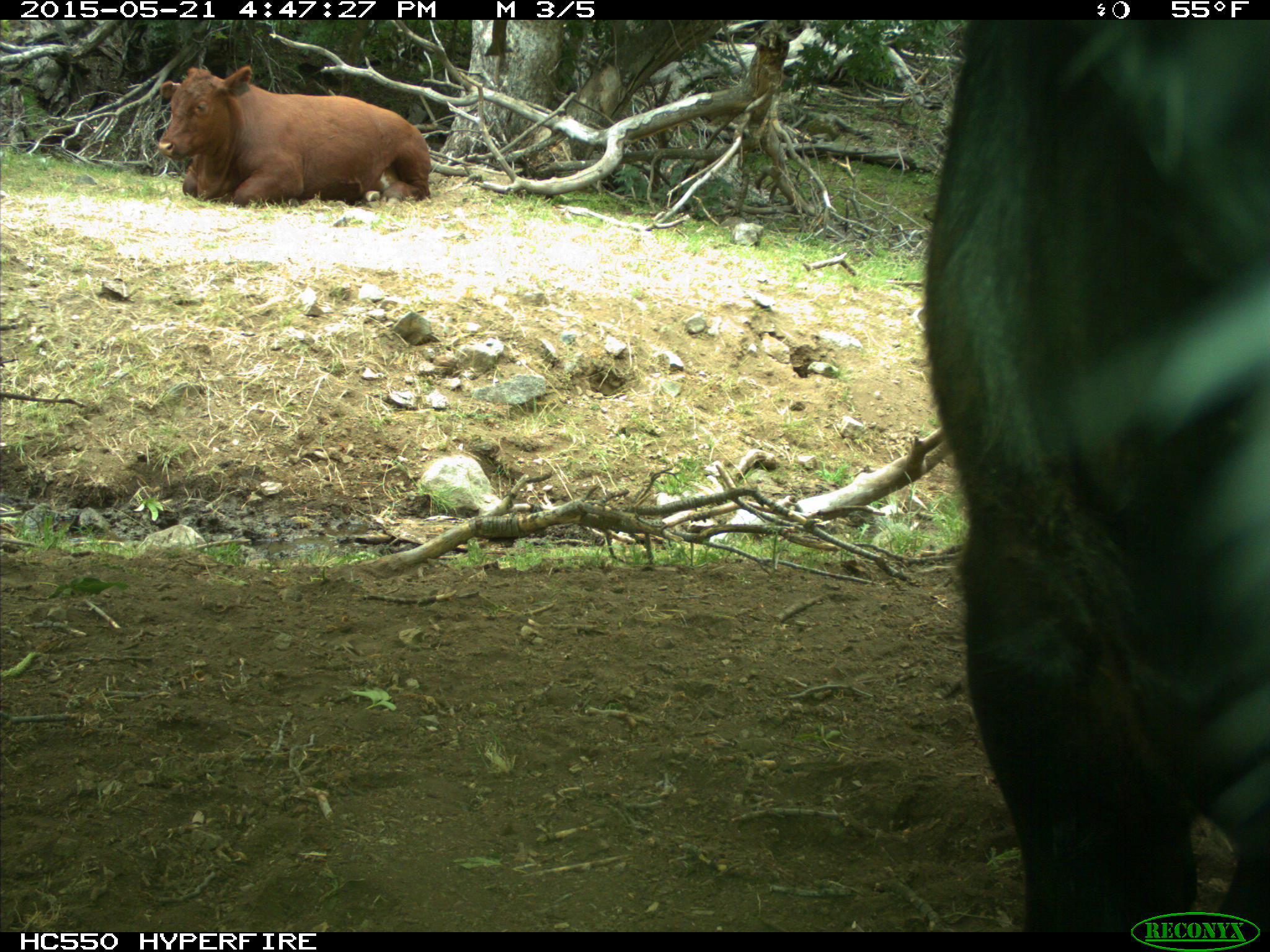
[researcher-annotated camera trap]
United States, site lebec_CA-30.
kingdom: Animalia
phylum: Chordata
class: Mammalia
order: Artiodactyla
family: Bovidae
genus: Bos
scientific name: Bos taurus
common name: domestic cow